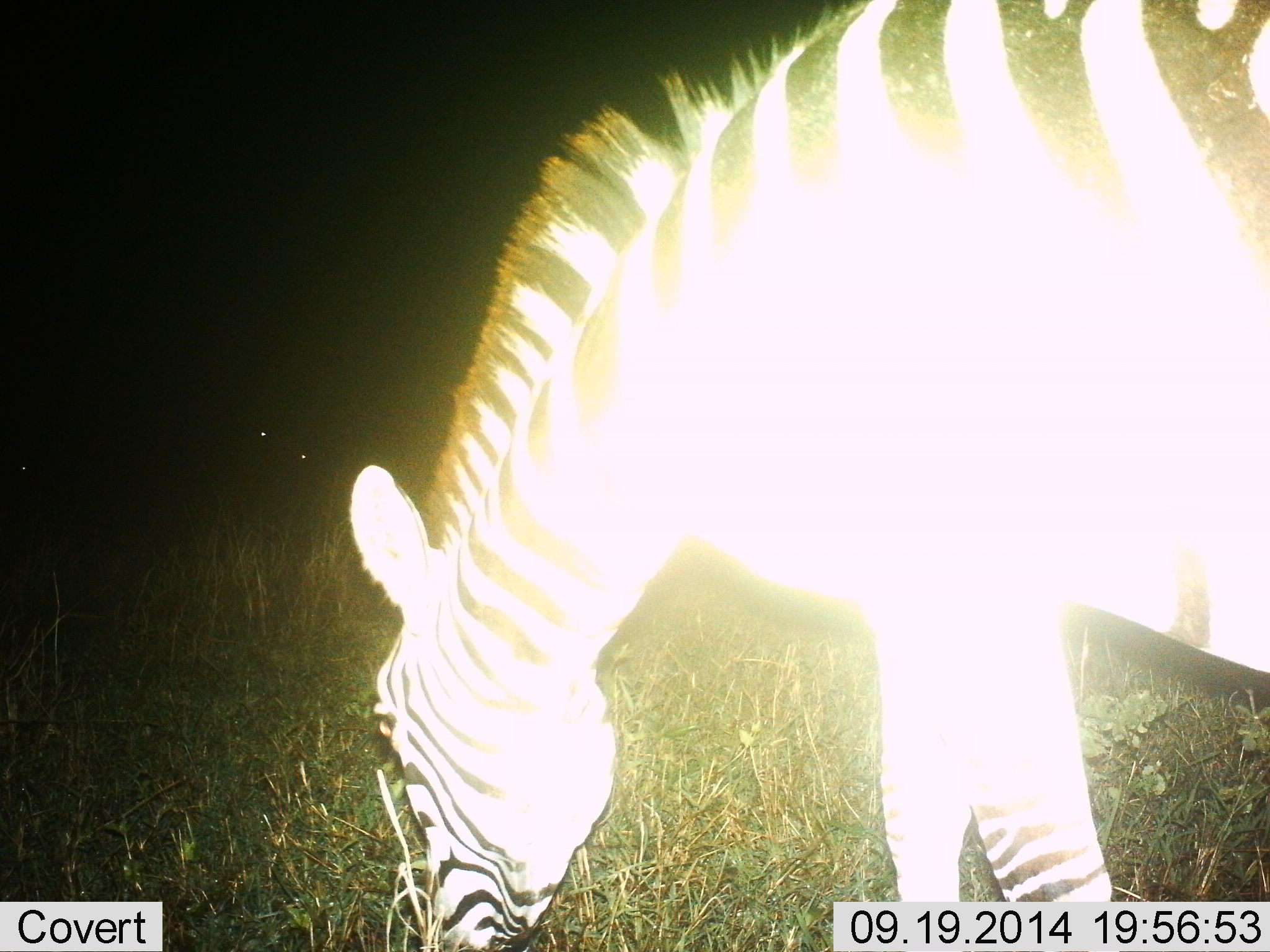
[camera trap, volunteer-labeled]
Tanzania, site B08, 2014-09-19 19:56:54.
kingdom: Animalia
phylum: Chordata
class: Mammalia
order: Perissodactyla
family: Equidae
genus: Equus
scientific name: Equus quagga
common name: plains zebra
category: zebra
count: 1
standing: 0%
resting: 0%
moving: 0%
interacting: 0%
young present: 0%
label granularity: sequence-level